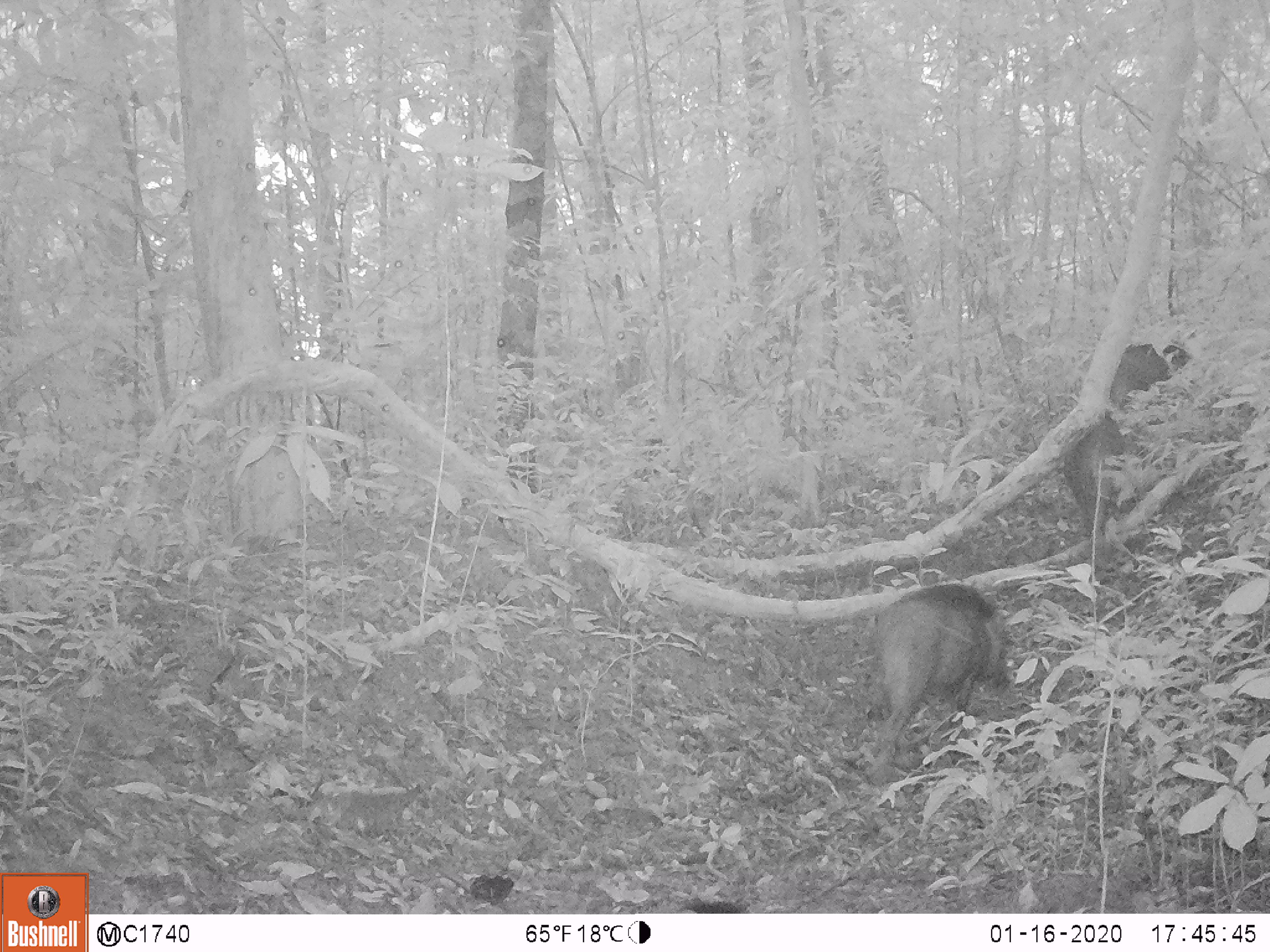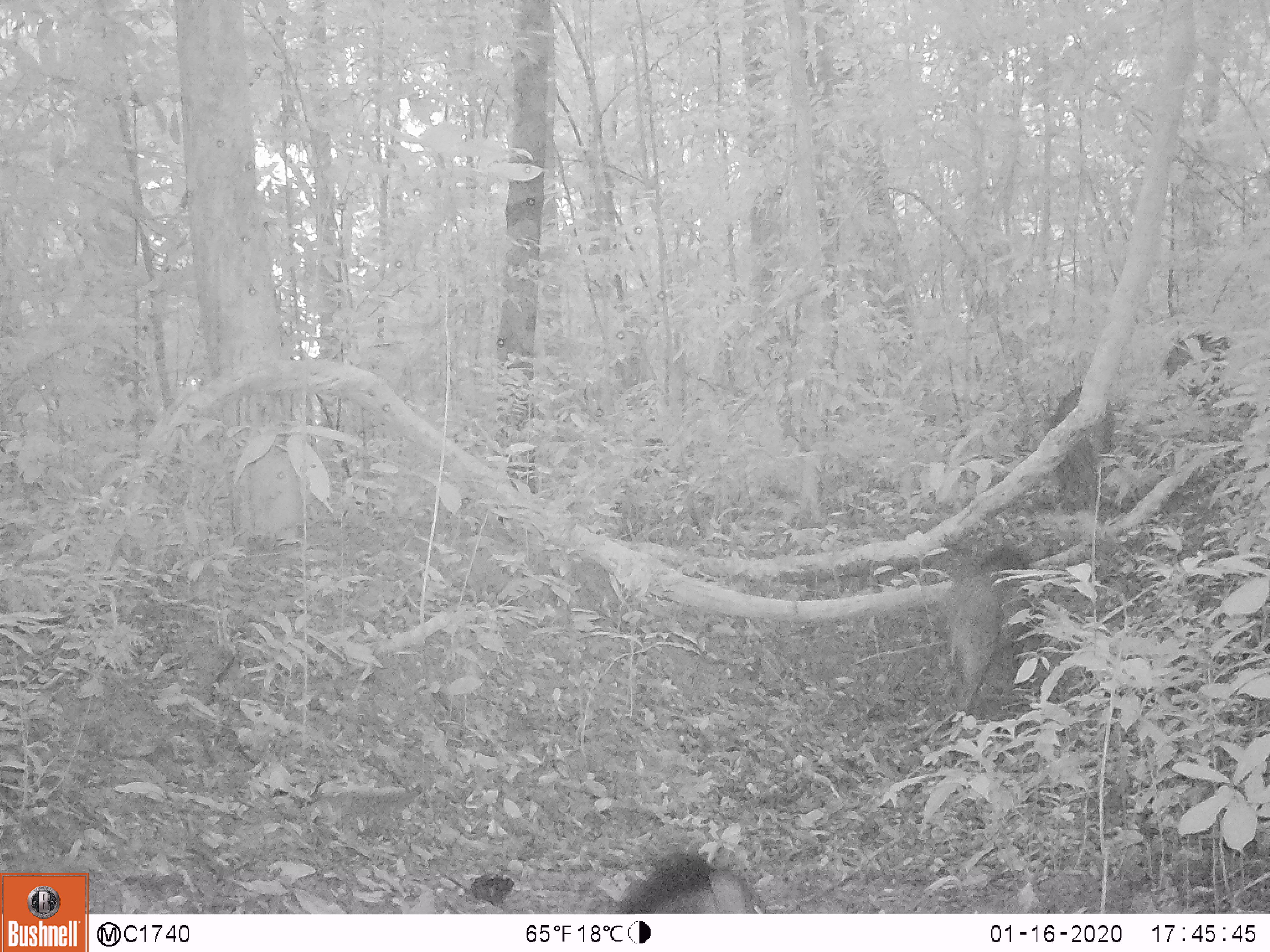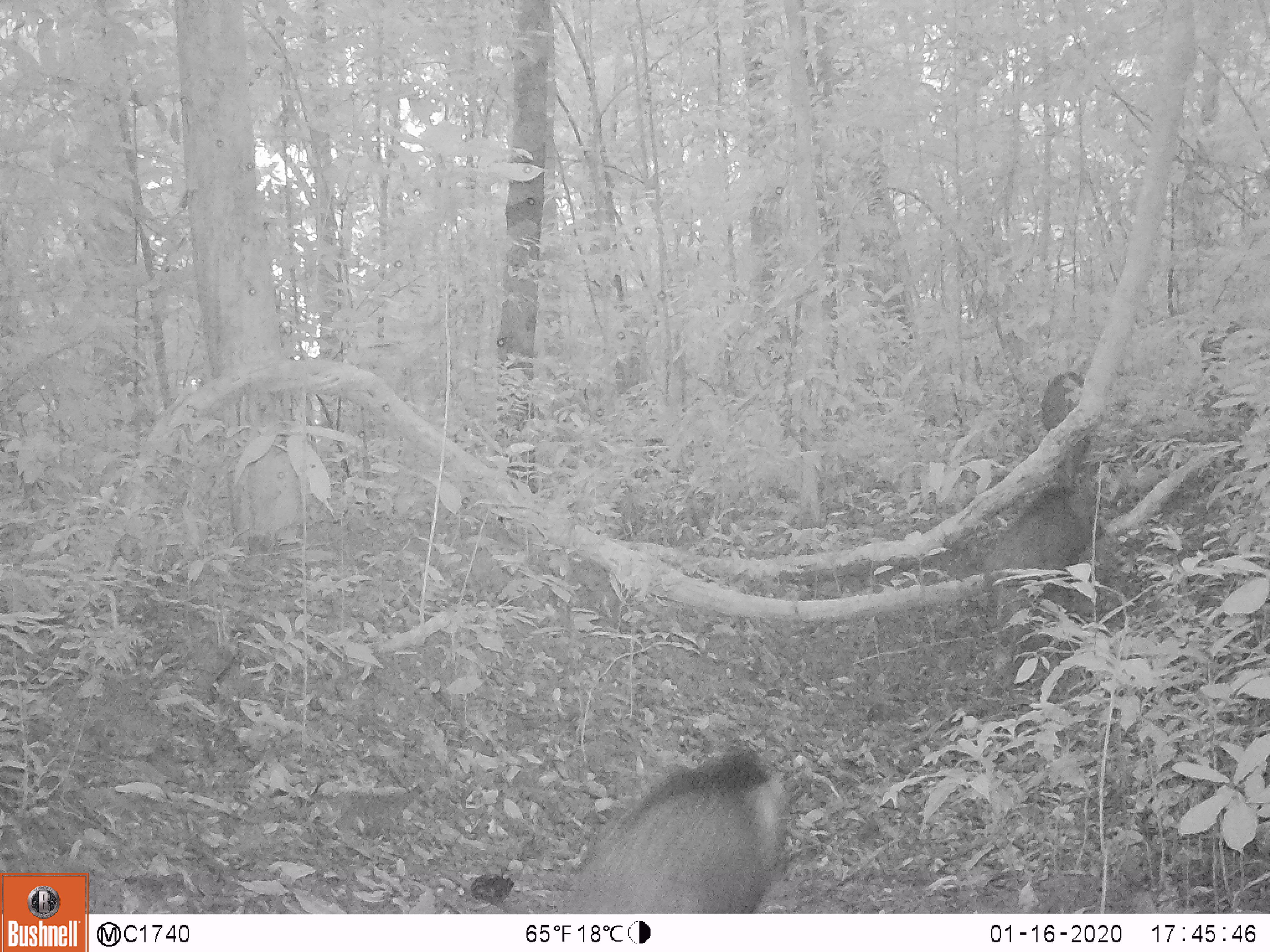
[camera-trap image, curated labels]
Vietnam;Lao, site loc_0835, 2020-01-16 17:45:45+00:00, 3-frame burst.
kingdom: Animalia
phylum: Chordata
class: Mammalia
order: Artiodactyla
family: Suidae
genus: Sus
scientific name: Sus scrofa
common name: eurasian wild pig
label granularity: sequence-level